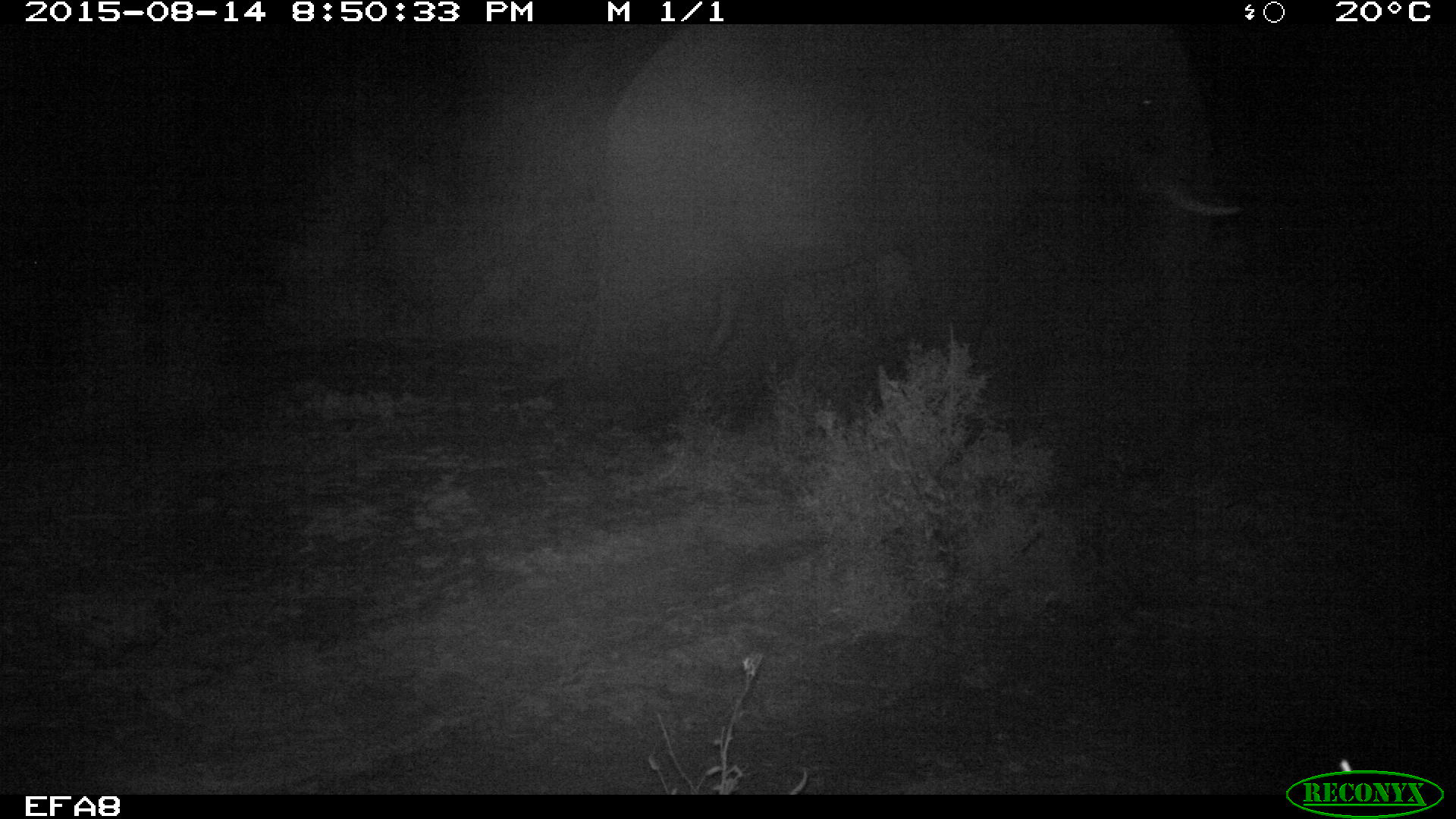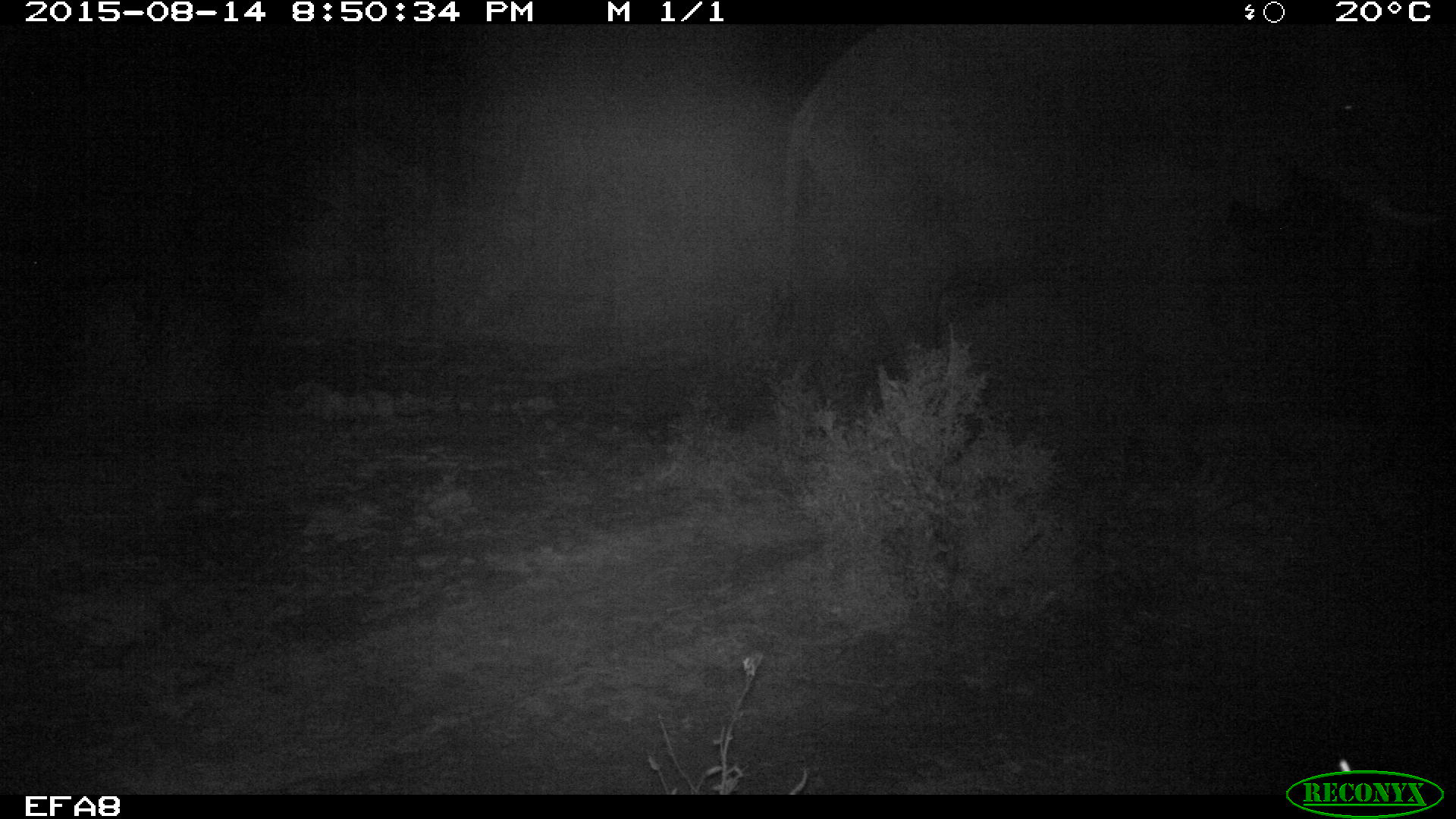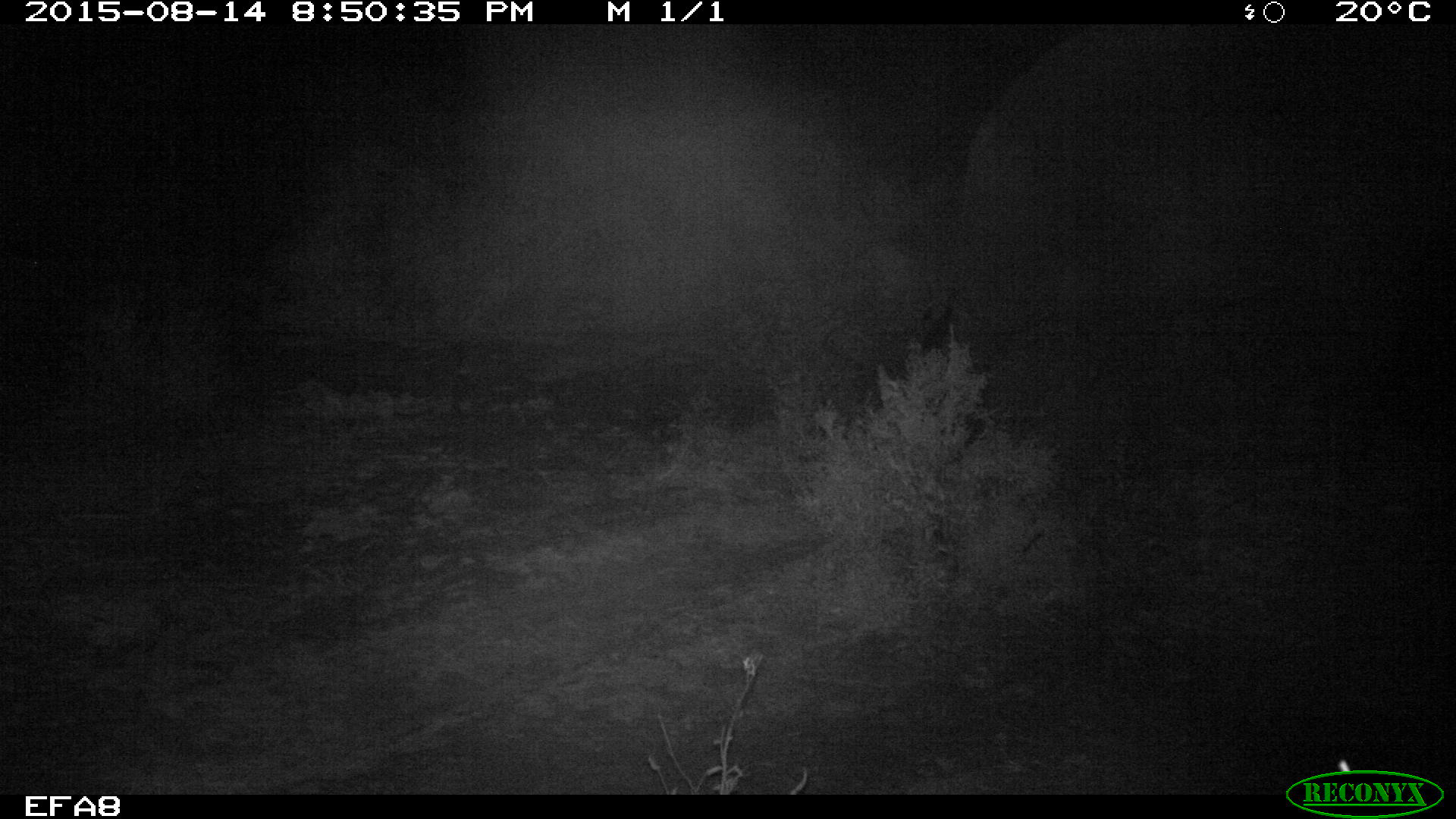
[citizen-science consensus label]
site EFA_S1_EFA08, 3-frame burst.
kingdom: Animalia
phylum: Chordata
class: Mammalia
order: Proboscidea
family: Elephantidae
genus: Loxodonta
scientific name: Loxodonta africana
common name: african bush elephant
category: elephant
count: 1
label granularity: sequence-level